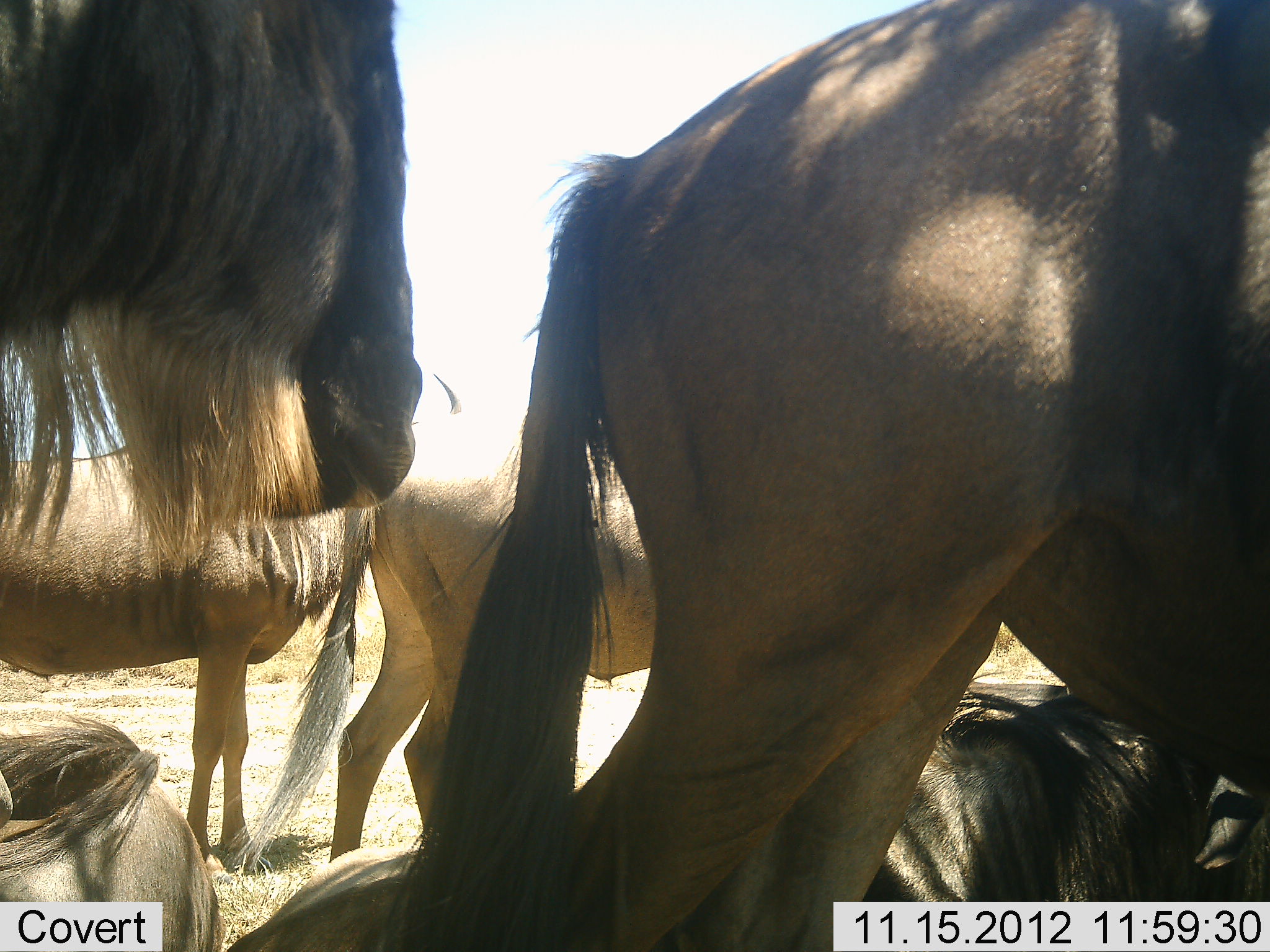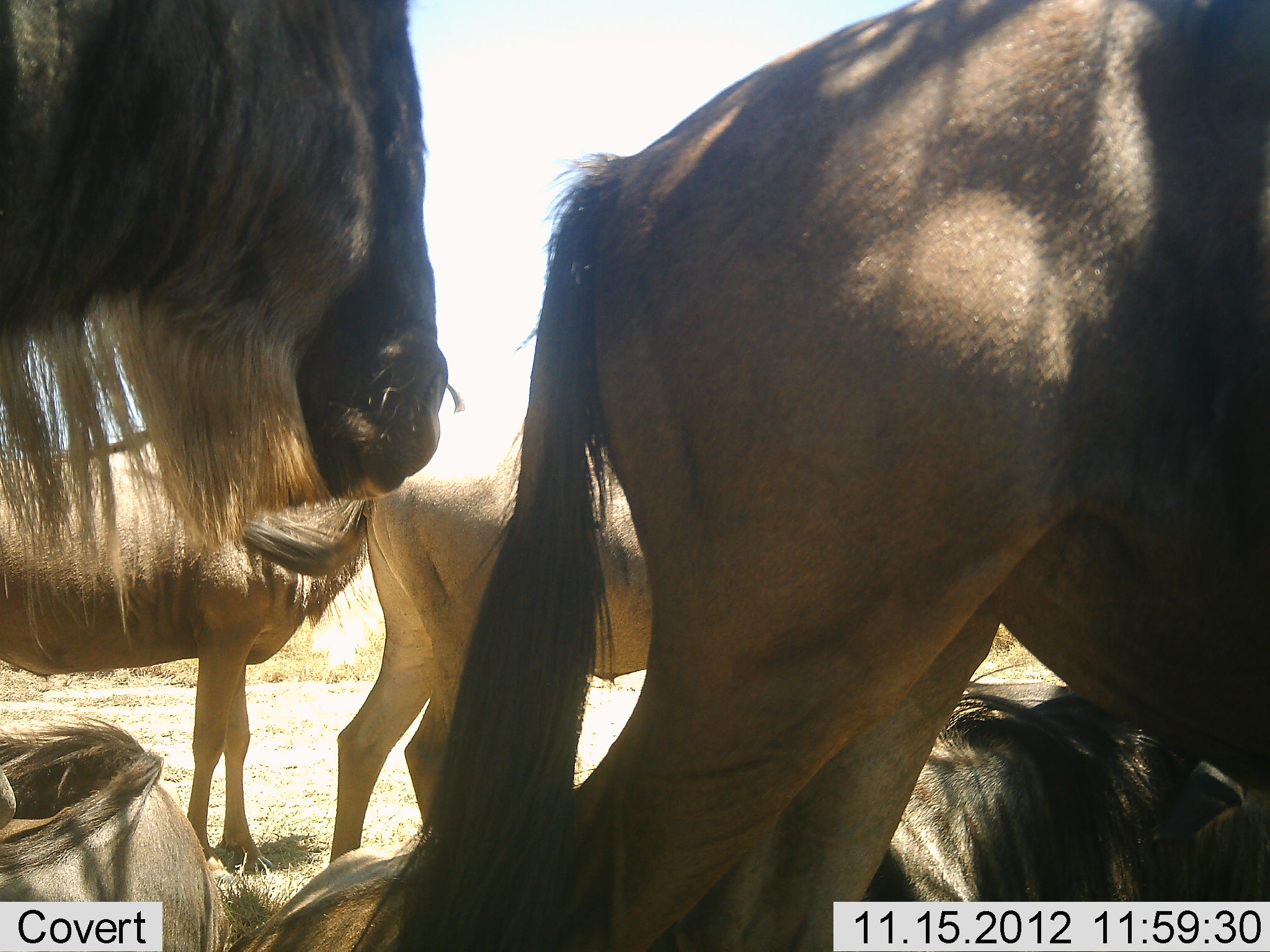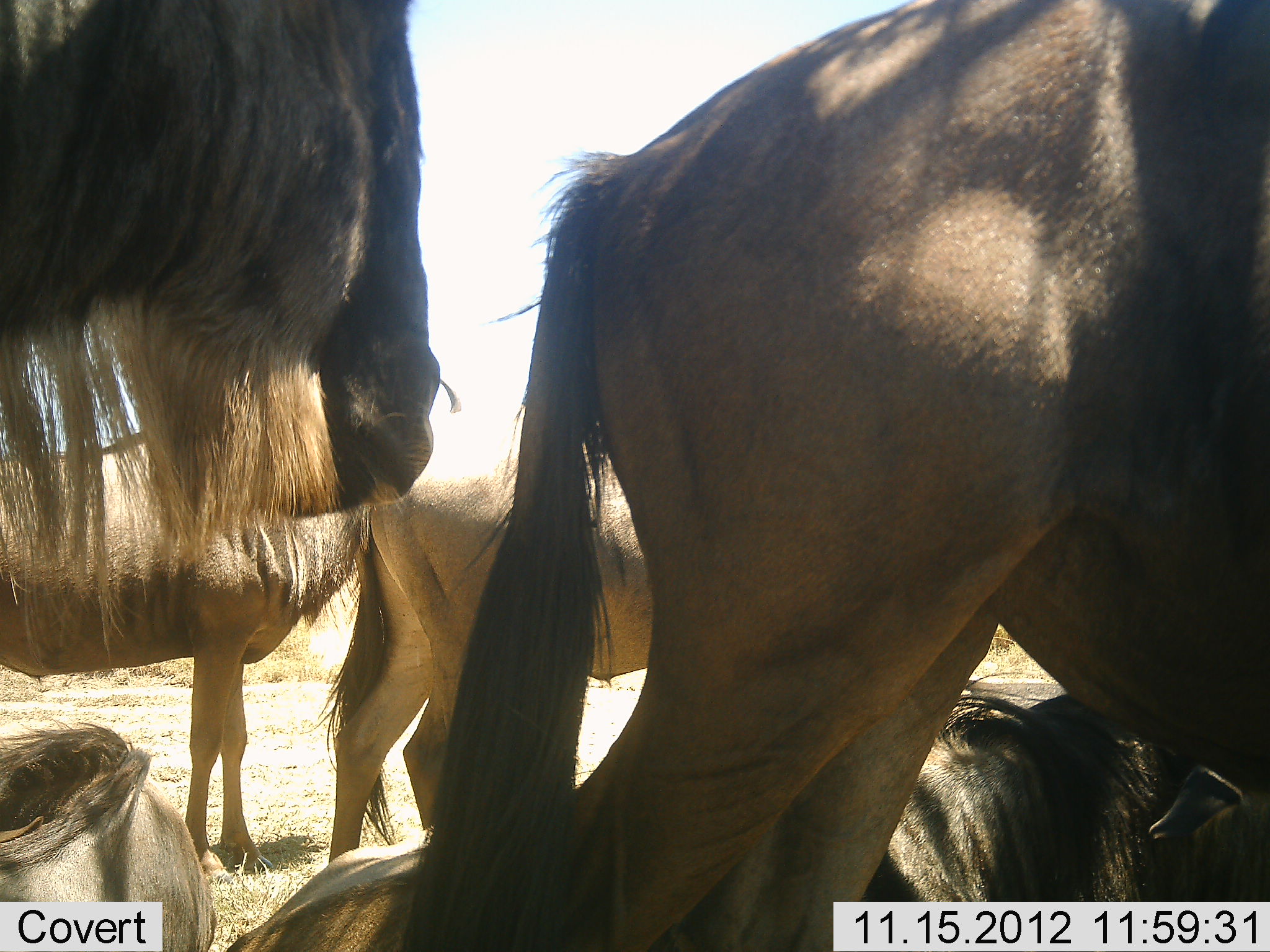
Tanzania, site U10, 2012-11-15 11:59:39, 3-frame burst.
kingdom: Animalia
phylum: Chordata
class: Mammalia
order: Artiodactyla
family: Bovidae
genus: Connochaetes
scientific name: Connochaetes taurinus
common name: blue wildebeest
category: wildebeest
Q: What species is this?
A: Wildebeest (blue wildebeest) (Connochaetes taurinus).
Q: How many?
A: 6.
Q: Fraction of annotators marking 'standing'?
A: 70%.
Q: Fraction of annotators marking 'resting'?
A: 100%.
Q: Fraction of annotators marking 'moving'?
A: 0%.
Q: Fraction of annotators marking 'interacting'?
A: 0%.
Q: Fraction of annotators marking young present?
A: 10%.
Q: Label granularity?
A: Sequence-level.